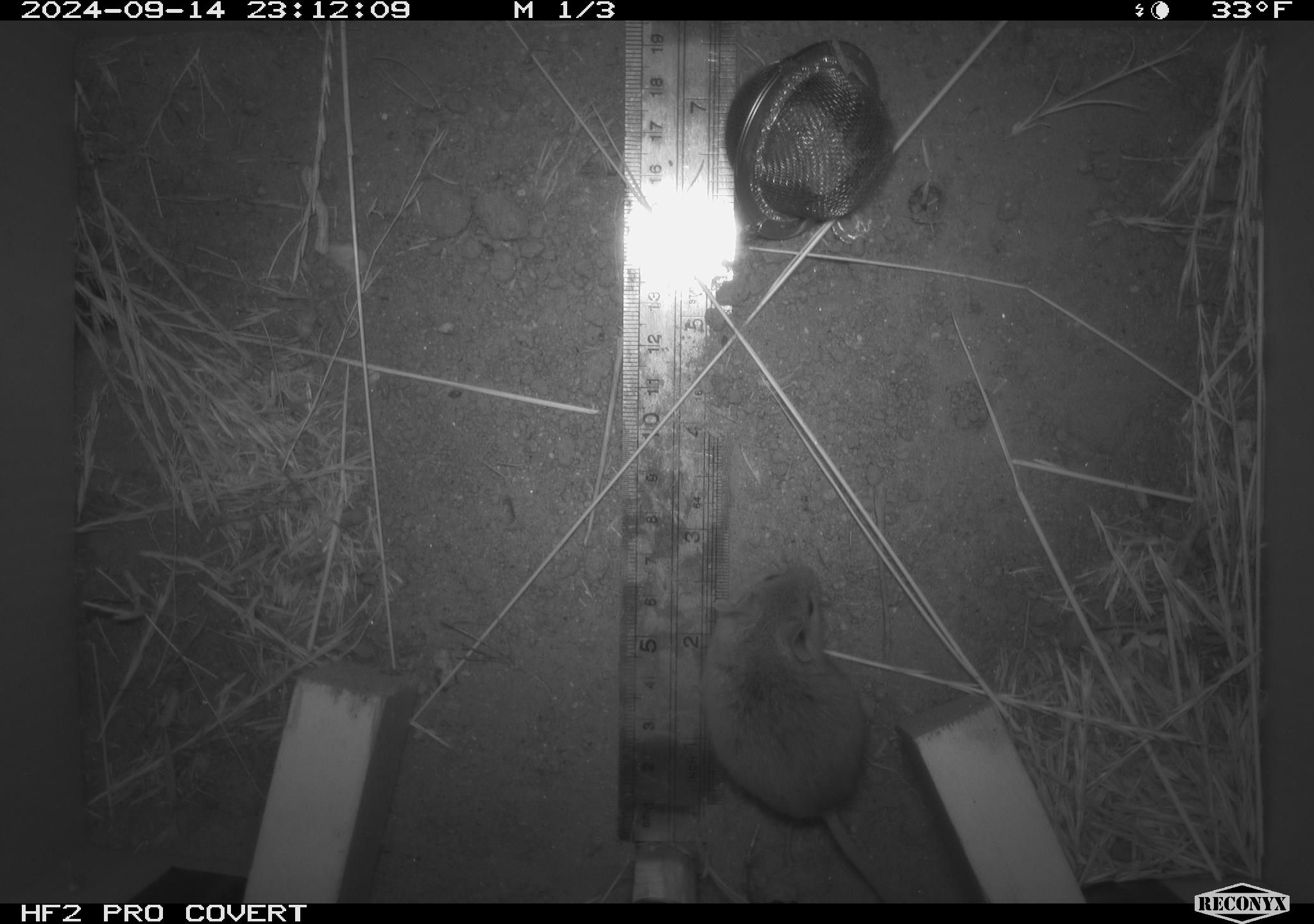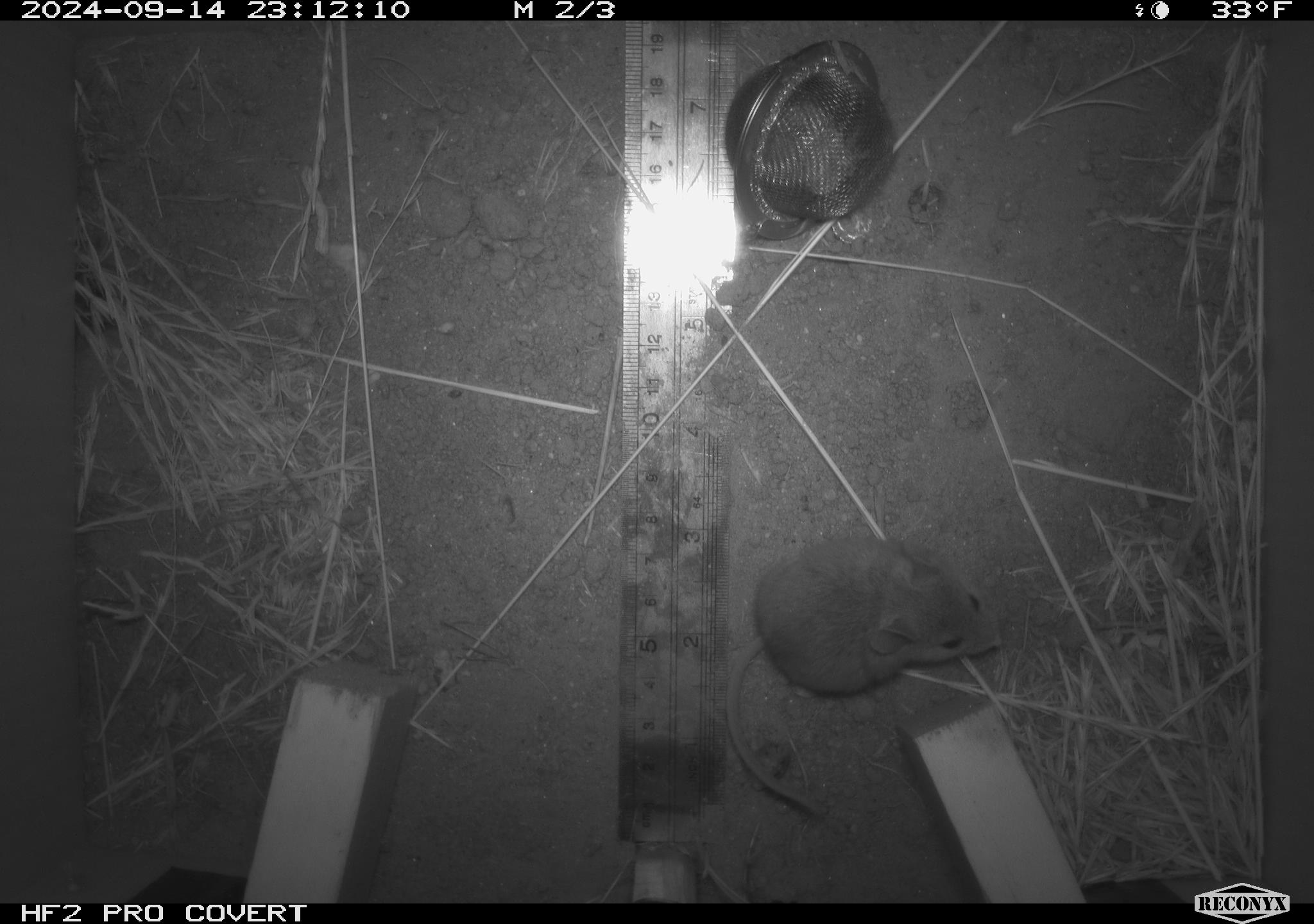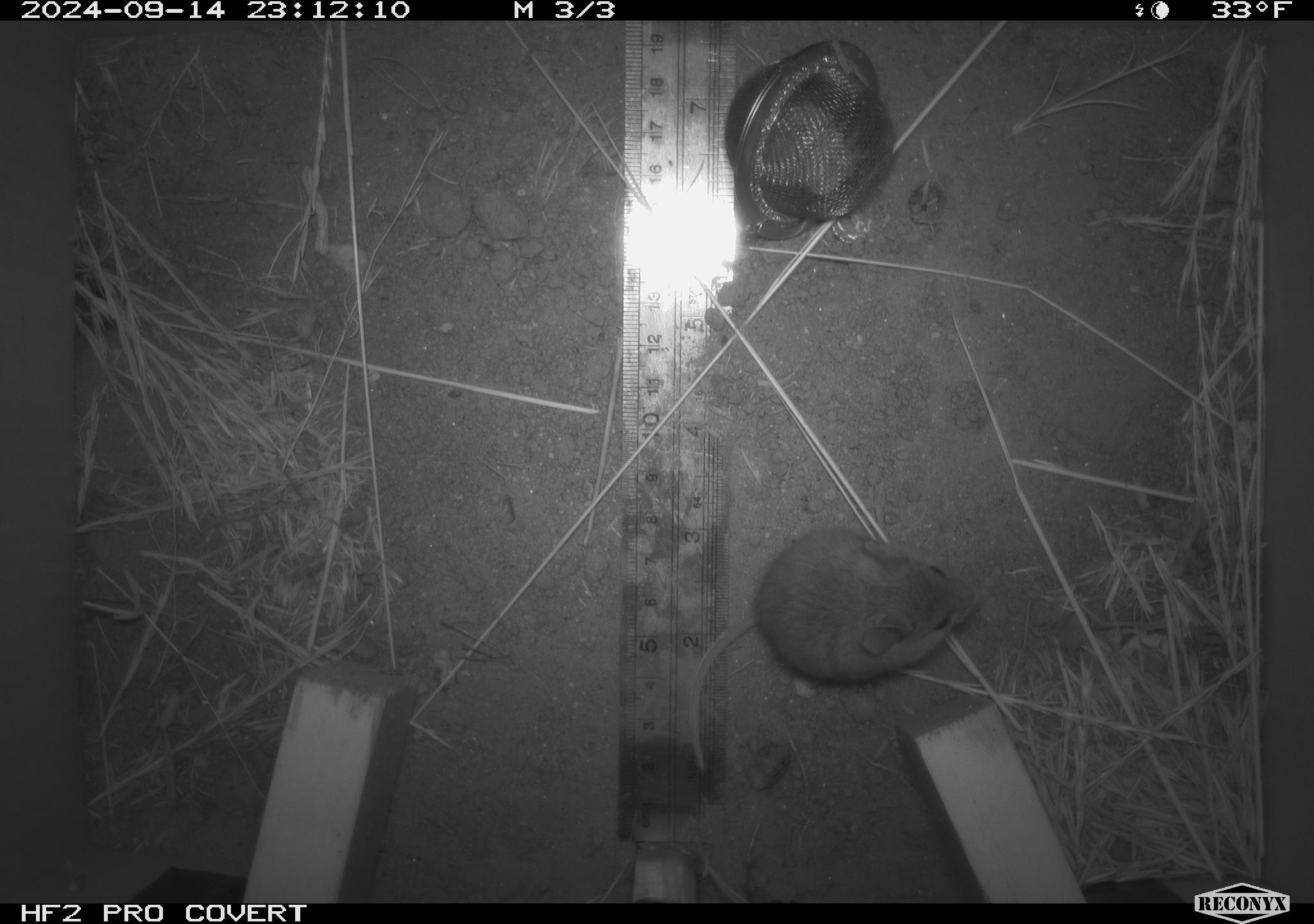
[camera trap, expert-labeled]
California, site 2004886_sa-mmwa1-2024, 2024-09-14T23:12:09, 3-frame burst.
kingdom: Animalia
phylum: Chordata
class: Mammalia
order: Rodentia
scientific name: Rodentia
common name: mouse species